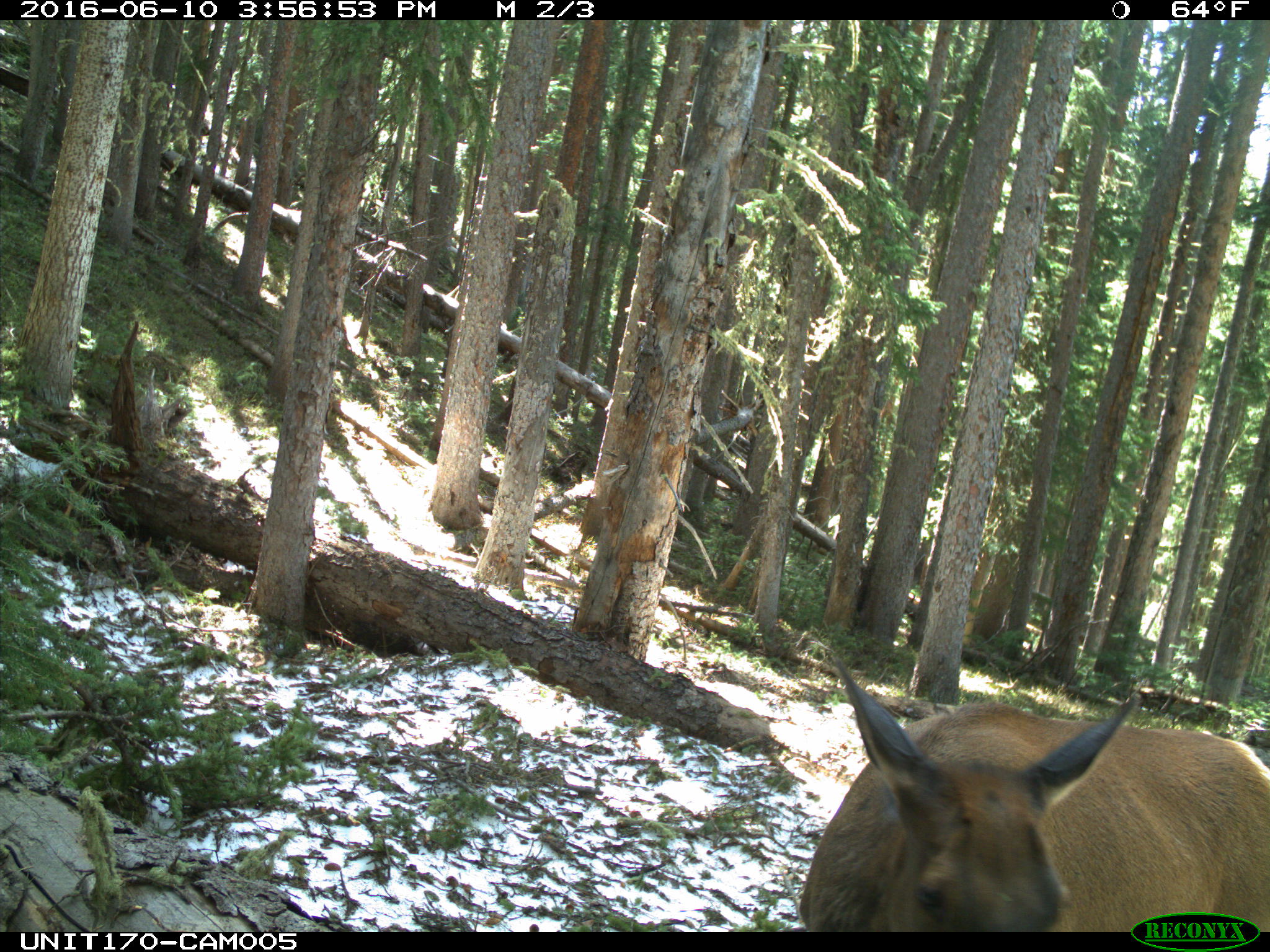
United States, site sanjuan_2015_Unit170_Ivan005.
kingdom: Animalia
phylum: Chordata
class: Mammalia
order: Artiodactyla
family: Cervidae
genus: Cervus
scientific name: Cervus elaphus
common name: red deer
Cervus elaphus (red deer).